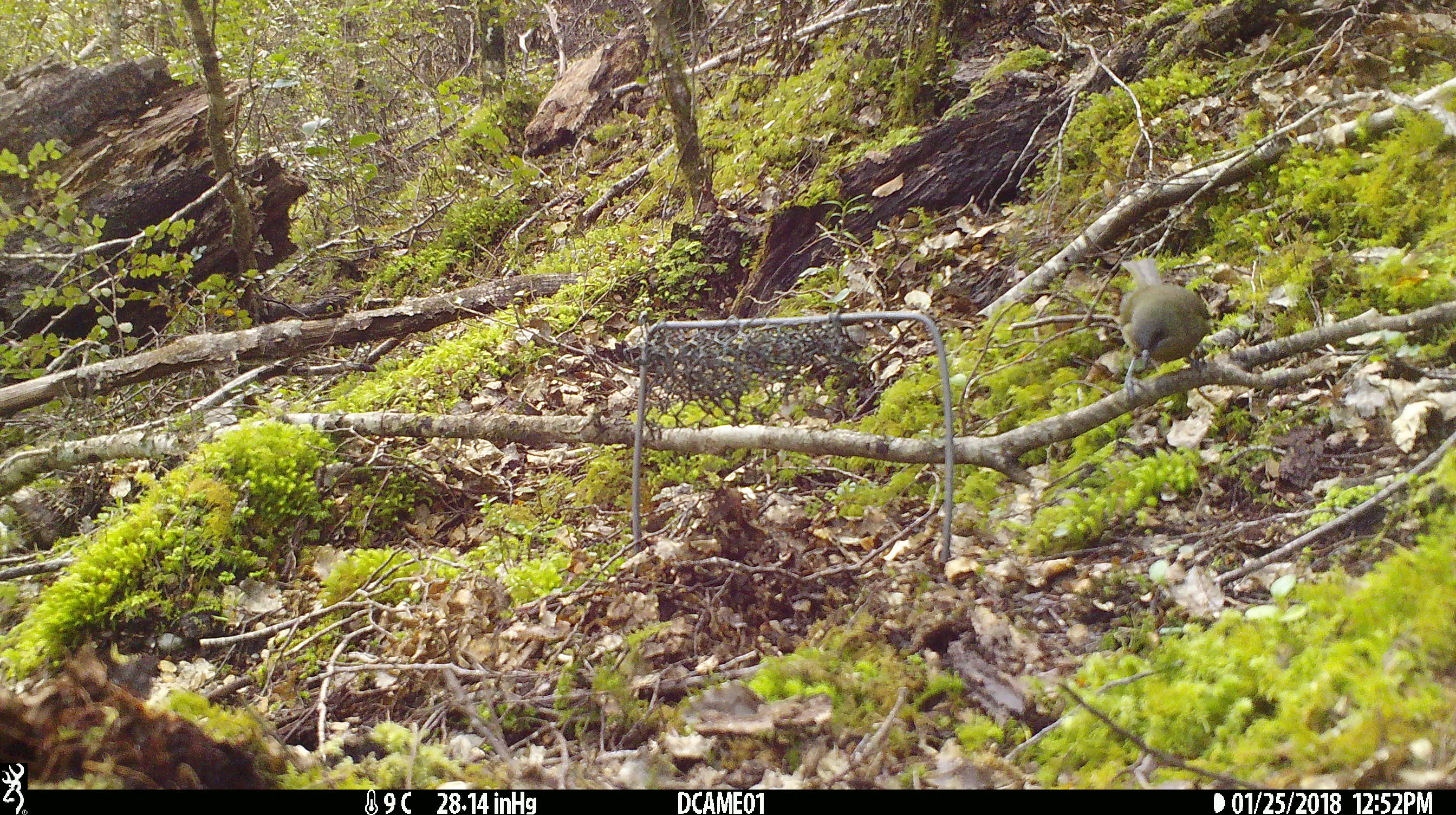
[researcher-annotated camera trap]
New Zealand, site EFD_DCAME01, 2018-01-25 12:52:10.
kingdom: Animalia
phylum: Chordata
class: Aves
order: Passeriformes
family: Meliphagidae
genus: Anthornis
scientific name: Anthornis melanura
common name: new zealand bellbird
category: bellbird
Bellbird (new zealand bellbird) (Anthornis melanura).